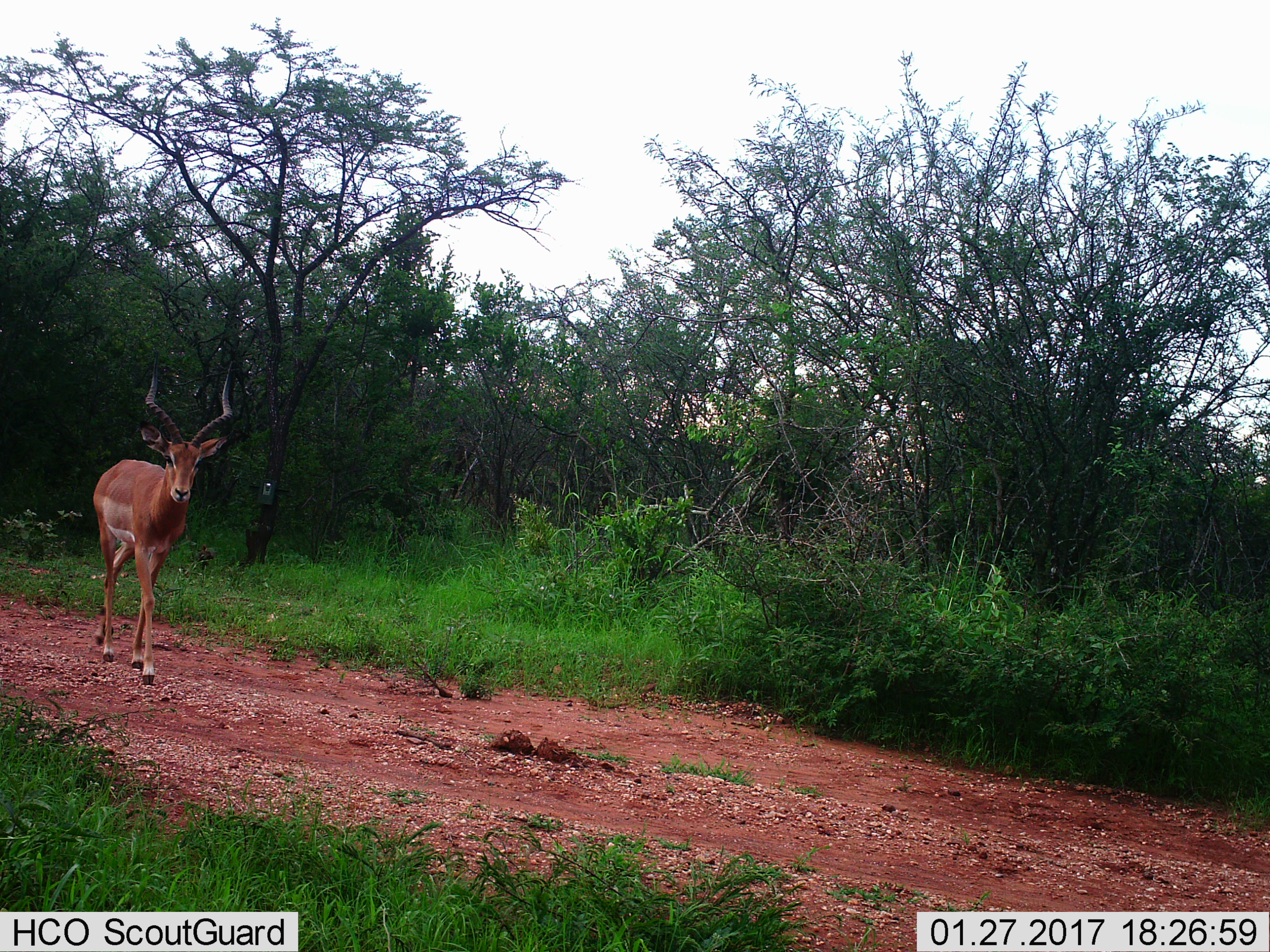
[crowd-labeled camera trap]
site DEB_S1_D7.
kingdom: Animalia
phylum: Chordata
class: Mammalia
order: Artiodactyla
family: Bovidae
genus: Aepyceros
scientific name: Aepyceros melampus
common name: impala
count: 1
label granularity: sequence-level